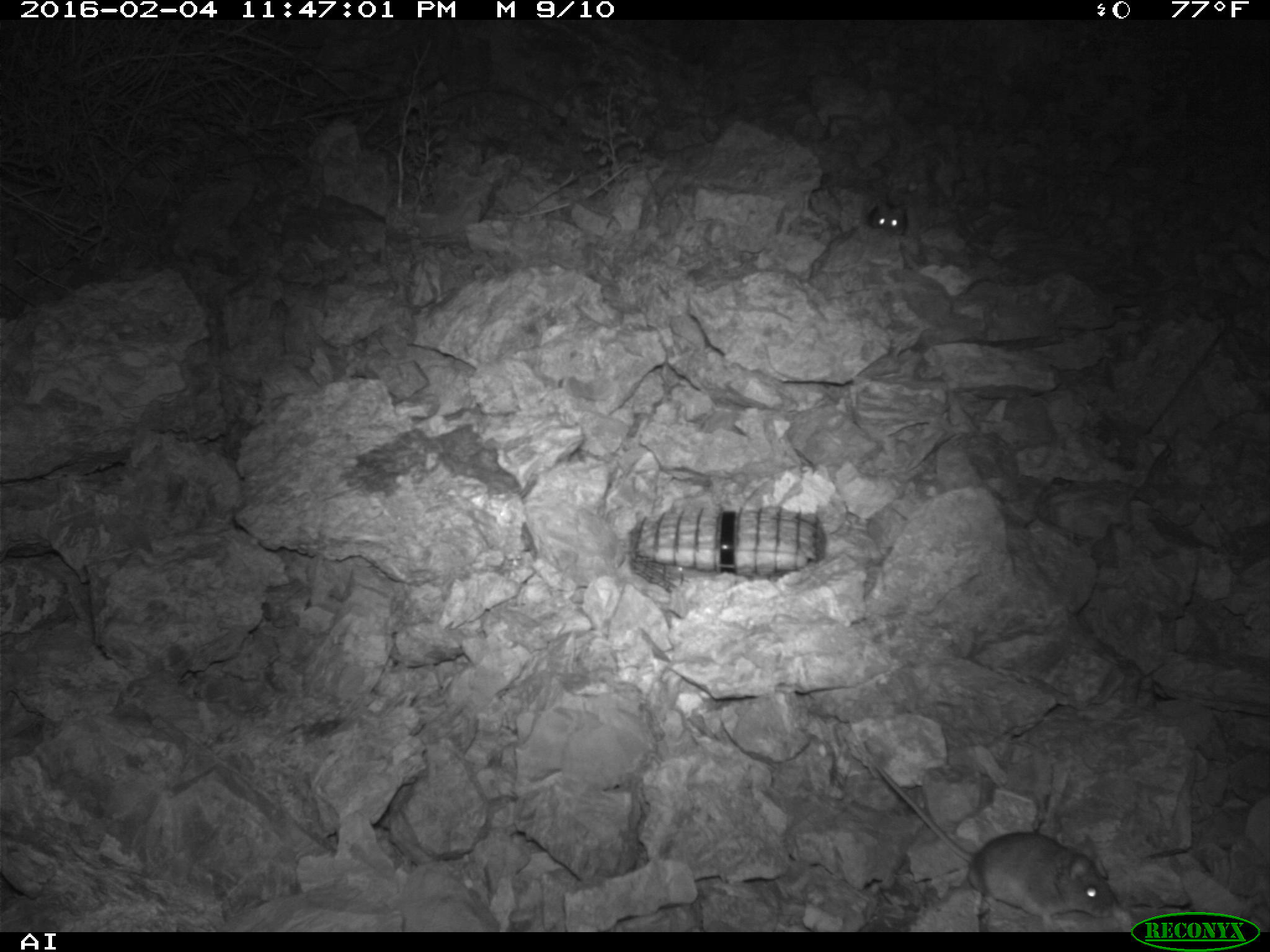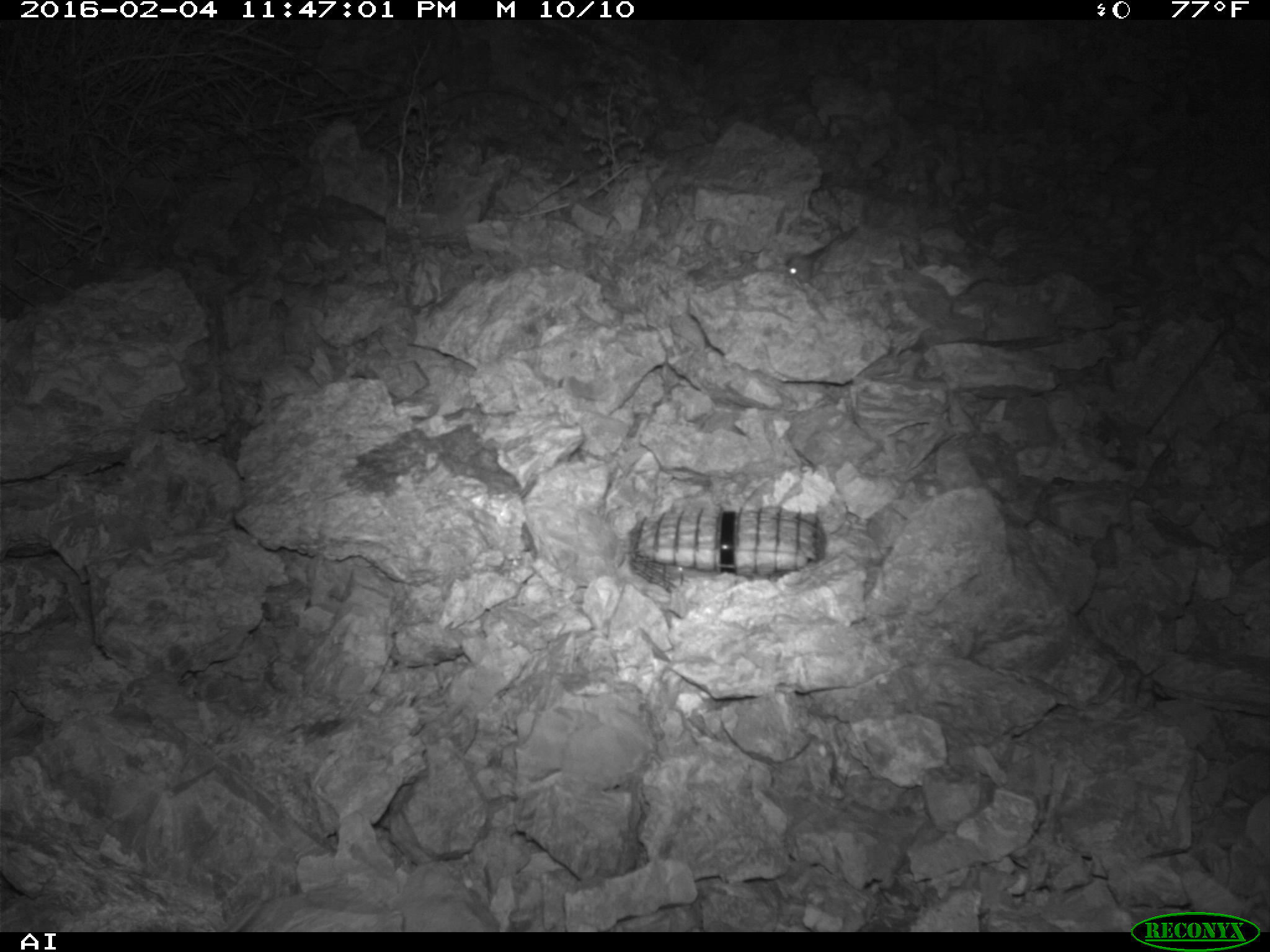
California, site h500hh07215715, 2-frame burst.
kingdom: Animalia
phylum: Chordata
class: Mammalia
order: Rodentia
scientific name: Rodentia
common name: rodent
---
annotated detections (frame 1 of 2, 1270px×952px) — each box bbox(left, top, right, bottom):
rodent: bbox(858, 731, 1116, 923); bbox(868, 186, 905, 235)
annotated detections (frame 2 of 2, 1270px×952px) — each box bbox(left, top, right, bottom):
rodent: bbox(765, 253, 814, 290)